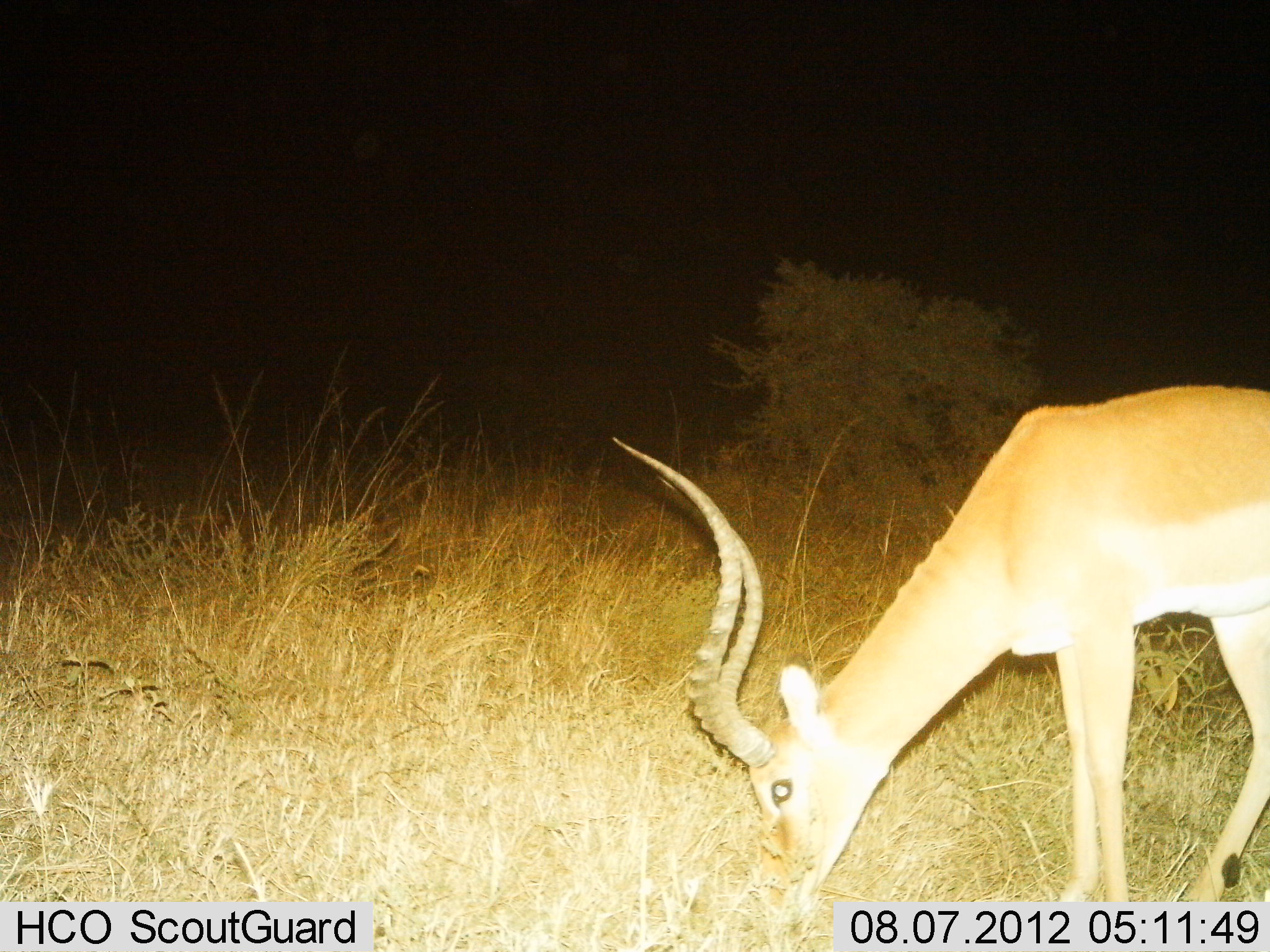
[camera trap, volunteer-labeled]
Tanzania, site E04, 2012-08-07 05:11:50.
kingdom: Animalia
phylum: Chordata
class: Mammalia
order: Artiodactyla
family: Bovidae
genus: Aepyceros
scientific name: Aepyceros melampus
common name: impala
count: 1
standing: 30%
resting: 0%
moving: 0%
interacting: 0%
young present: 0%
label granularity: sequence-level